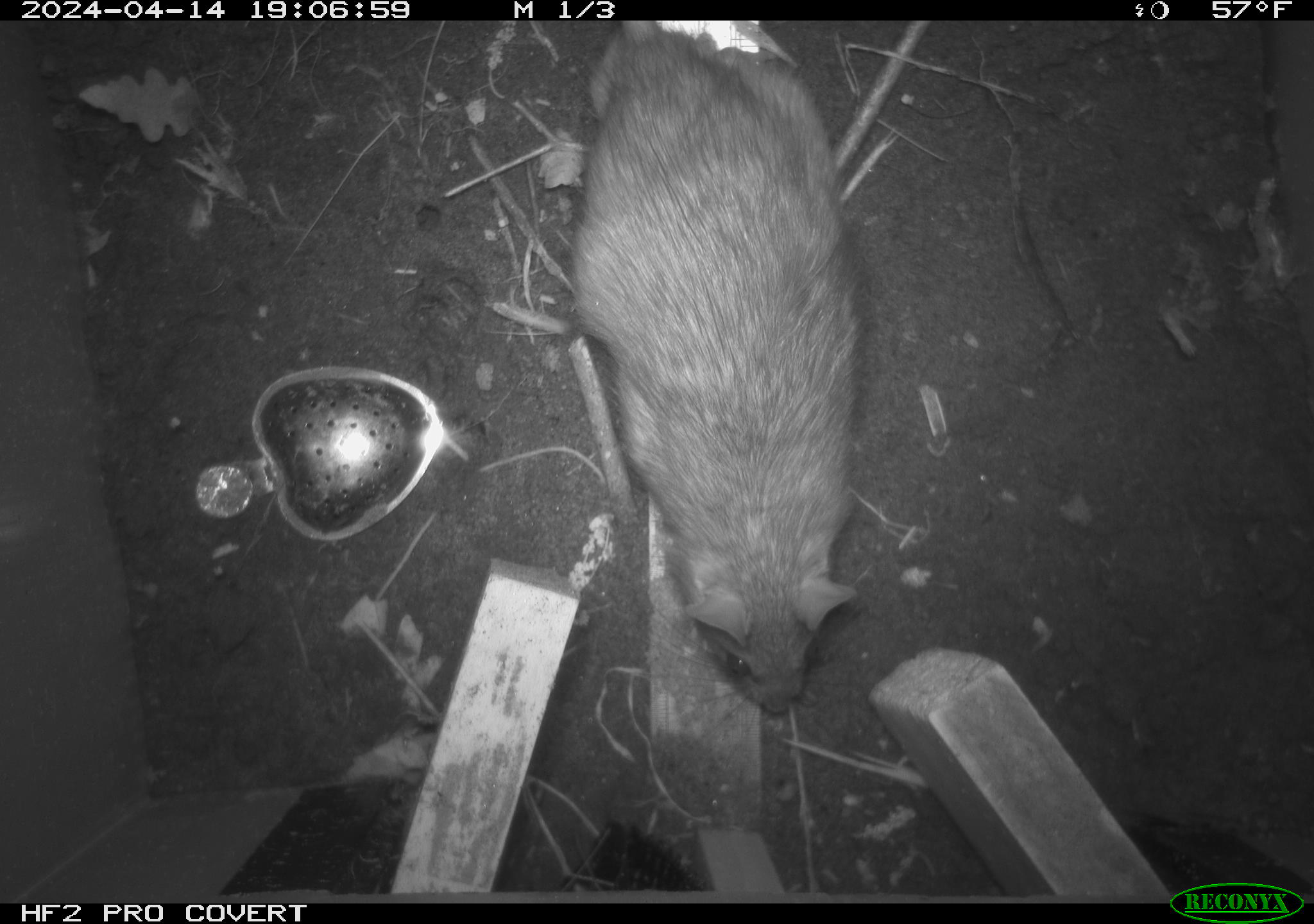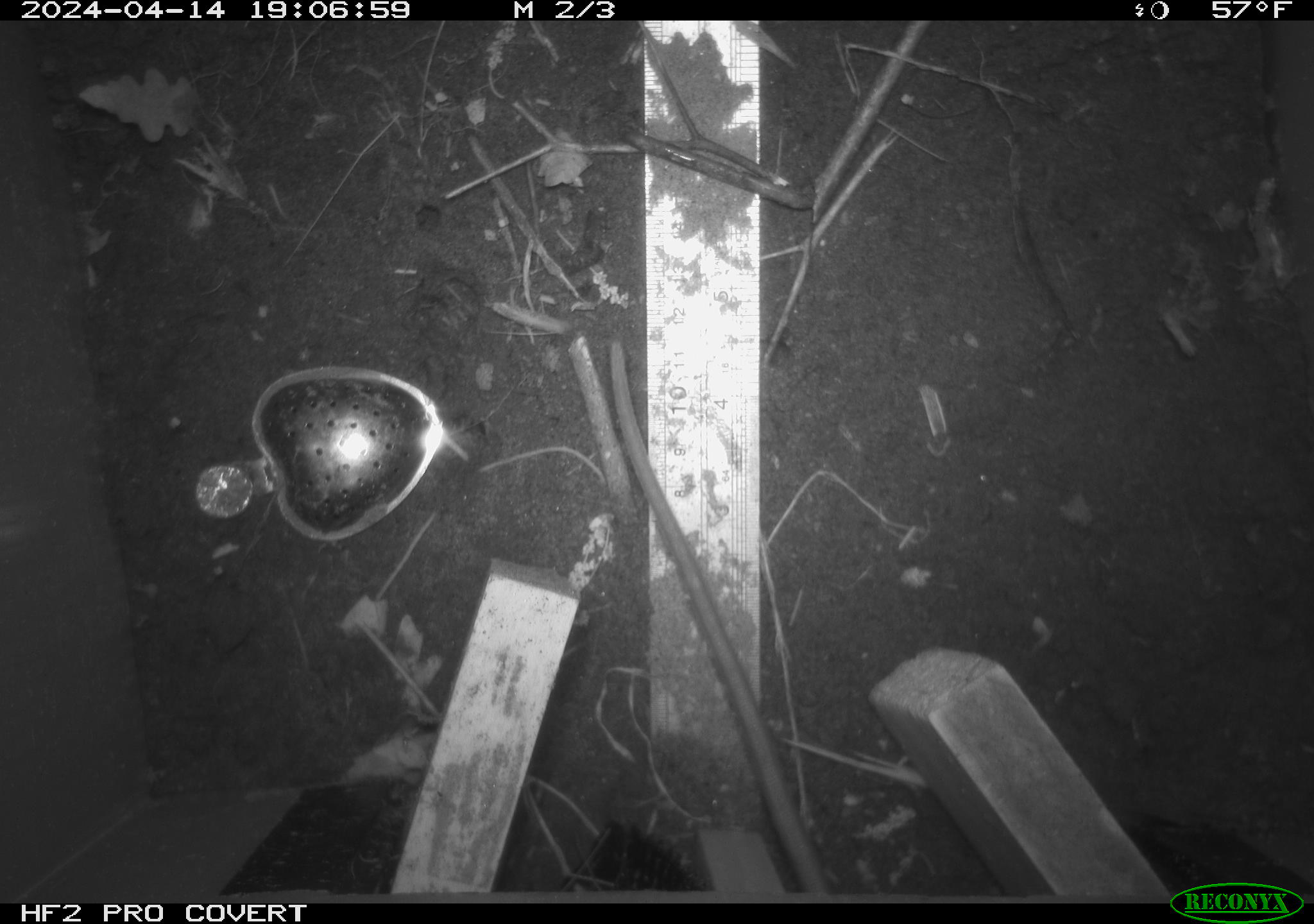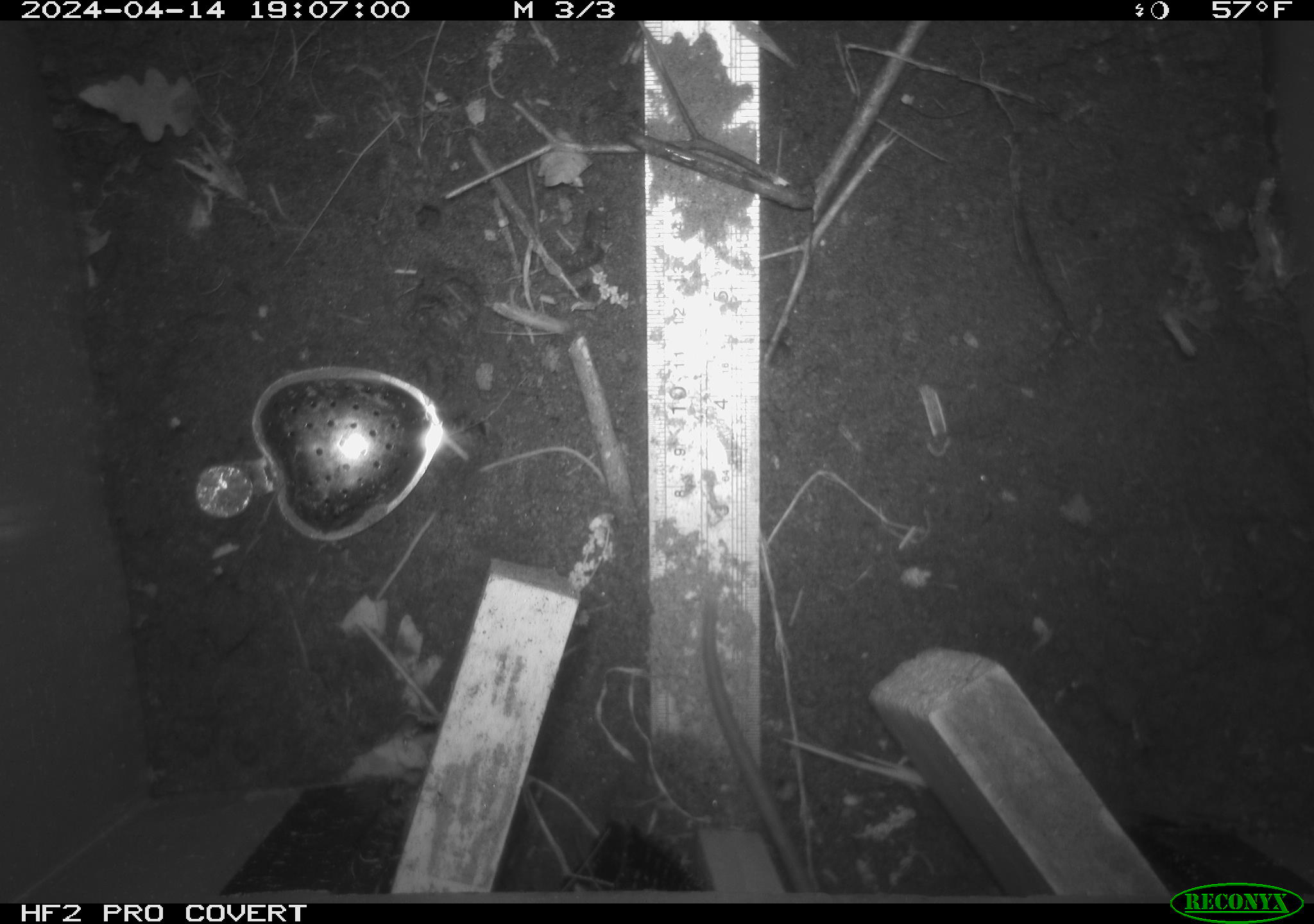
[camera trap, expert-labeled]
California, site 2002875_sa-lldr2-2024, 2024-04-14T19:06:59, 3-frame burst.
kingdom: Animalia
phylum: Chordata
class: Mammalia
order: Rodentia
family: Muridae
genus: Rattus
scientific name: Rattus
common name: rat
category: rattus species